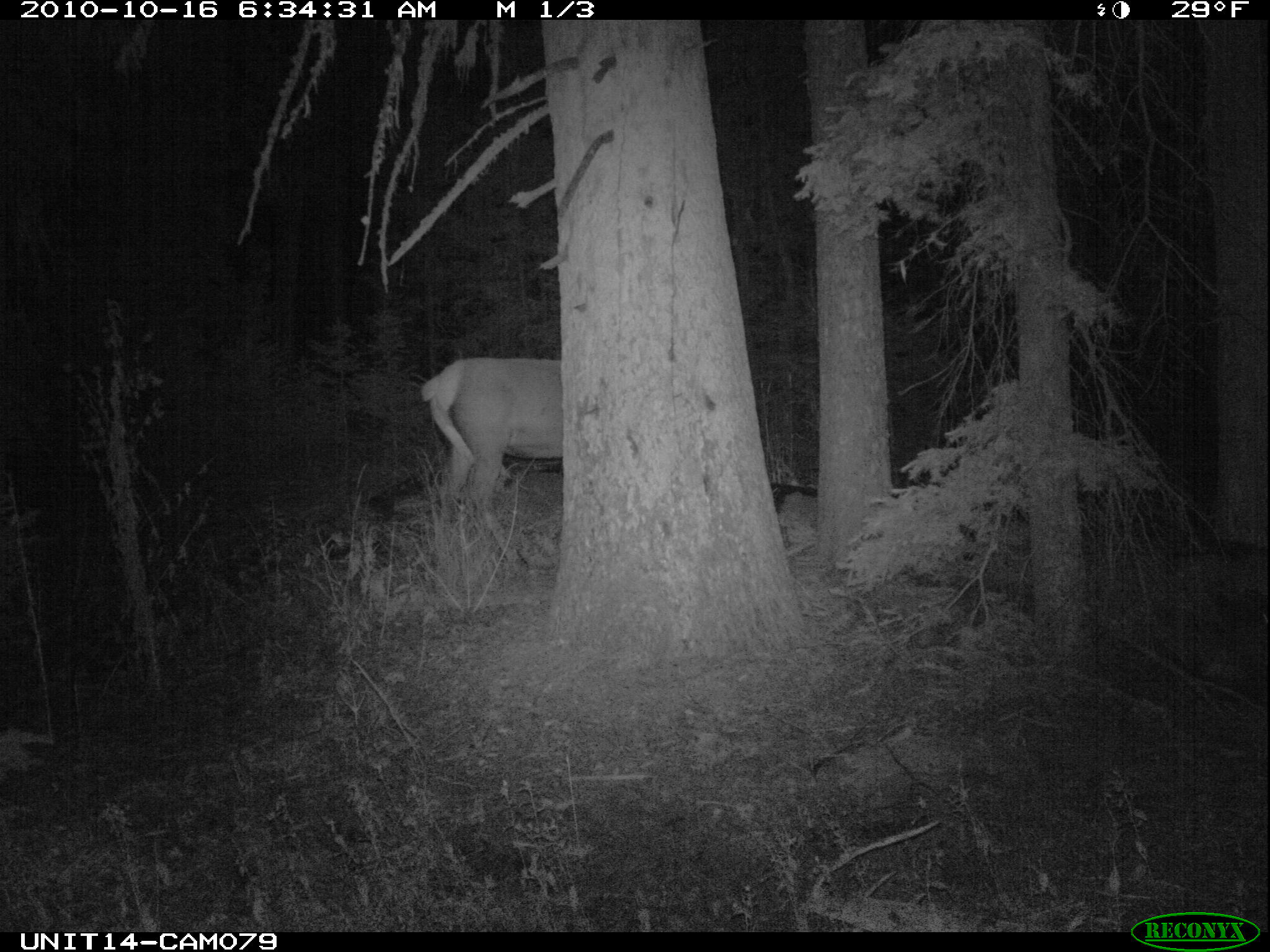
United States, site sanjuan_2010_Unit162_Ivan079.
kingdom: Animalia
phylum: Chordata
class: Mammalia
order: Artiodactyla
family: Cervidae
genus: Cervus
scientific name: Cervus elaphus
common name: red deer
Cervus elaphus (red deer).